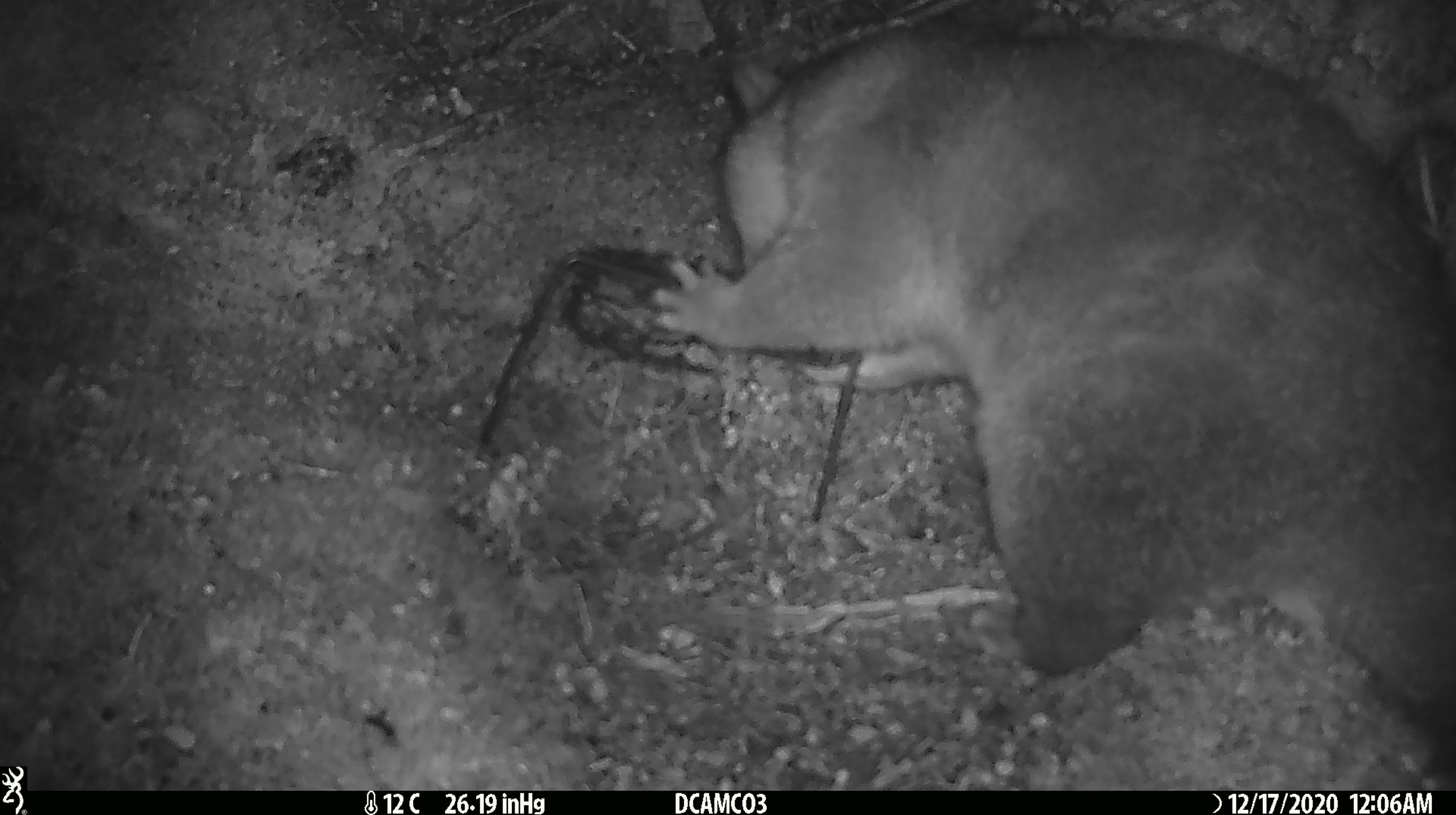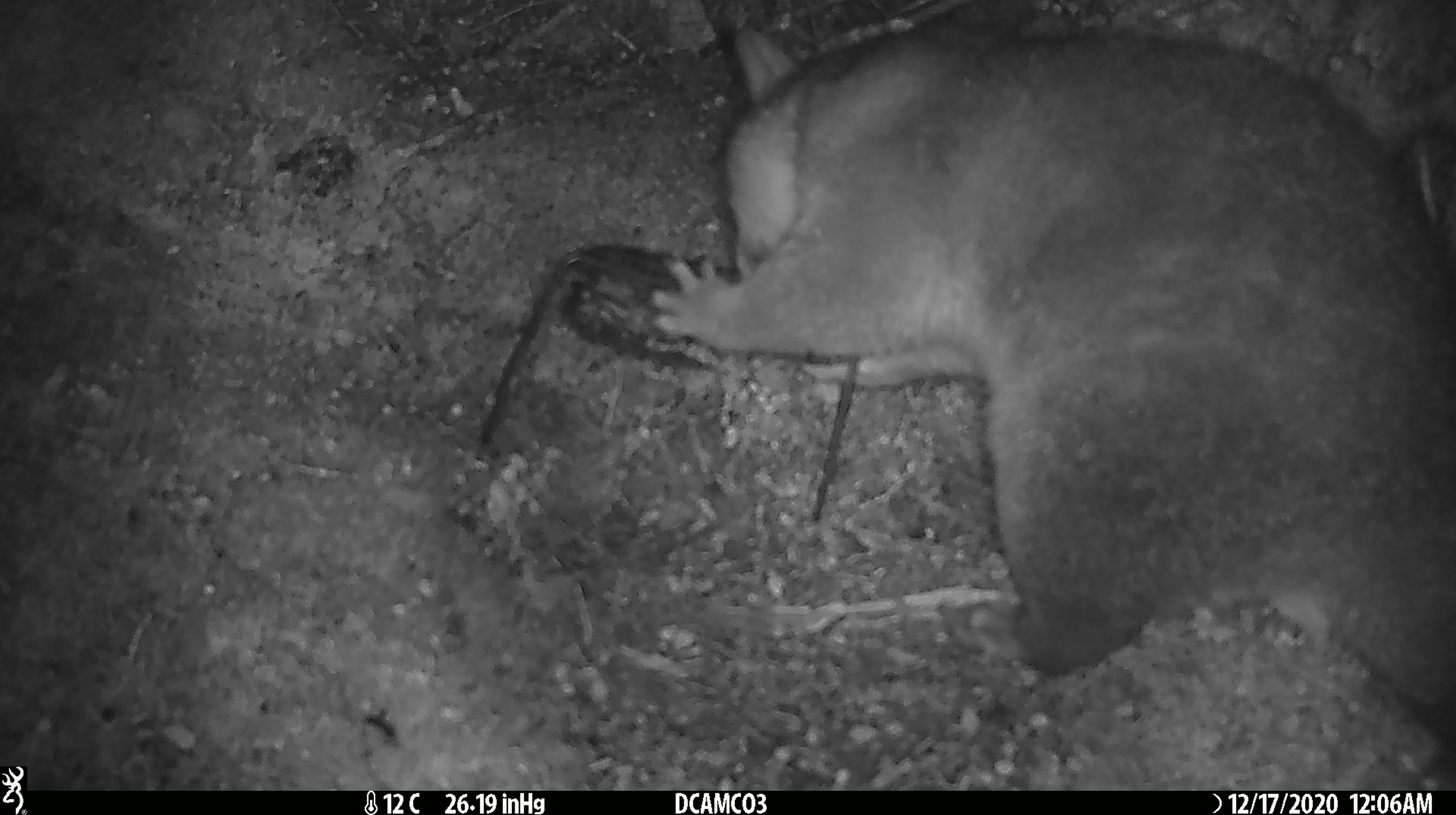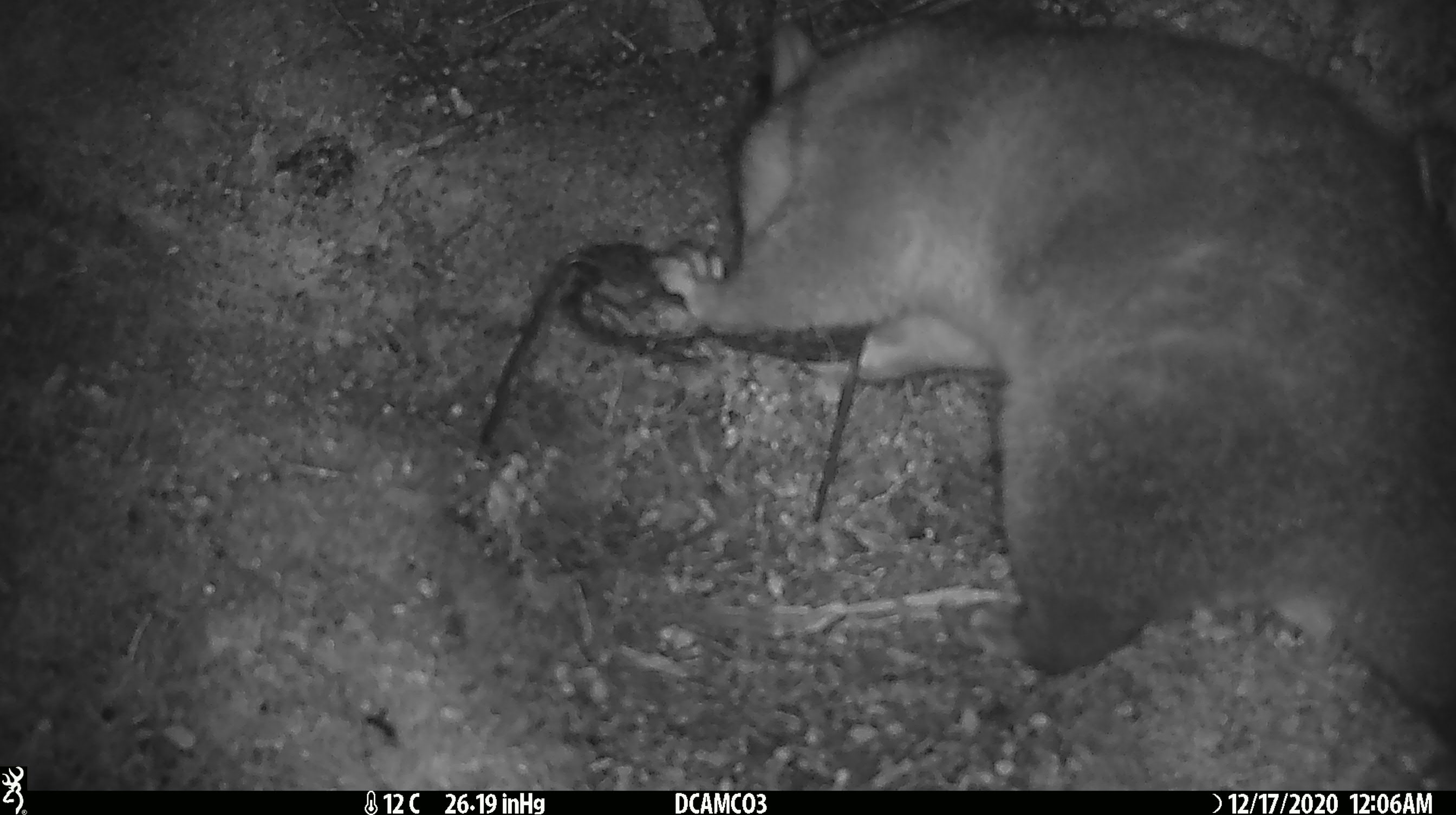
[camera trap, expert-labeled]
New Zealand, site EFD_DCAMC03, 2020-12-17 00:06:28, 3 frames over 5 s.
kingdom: Animalia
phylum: Chordata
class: Mammalia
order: Diprotodontia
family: Phalangeridae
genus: Trichosurus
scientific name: Trichosurus vulpecula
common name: common brushtail possum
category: possum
Possum (common brushtail possum) (Trichosurus vulpecula).